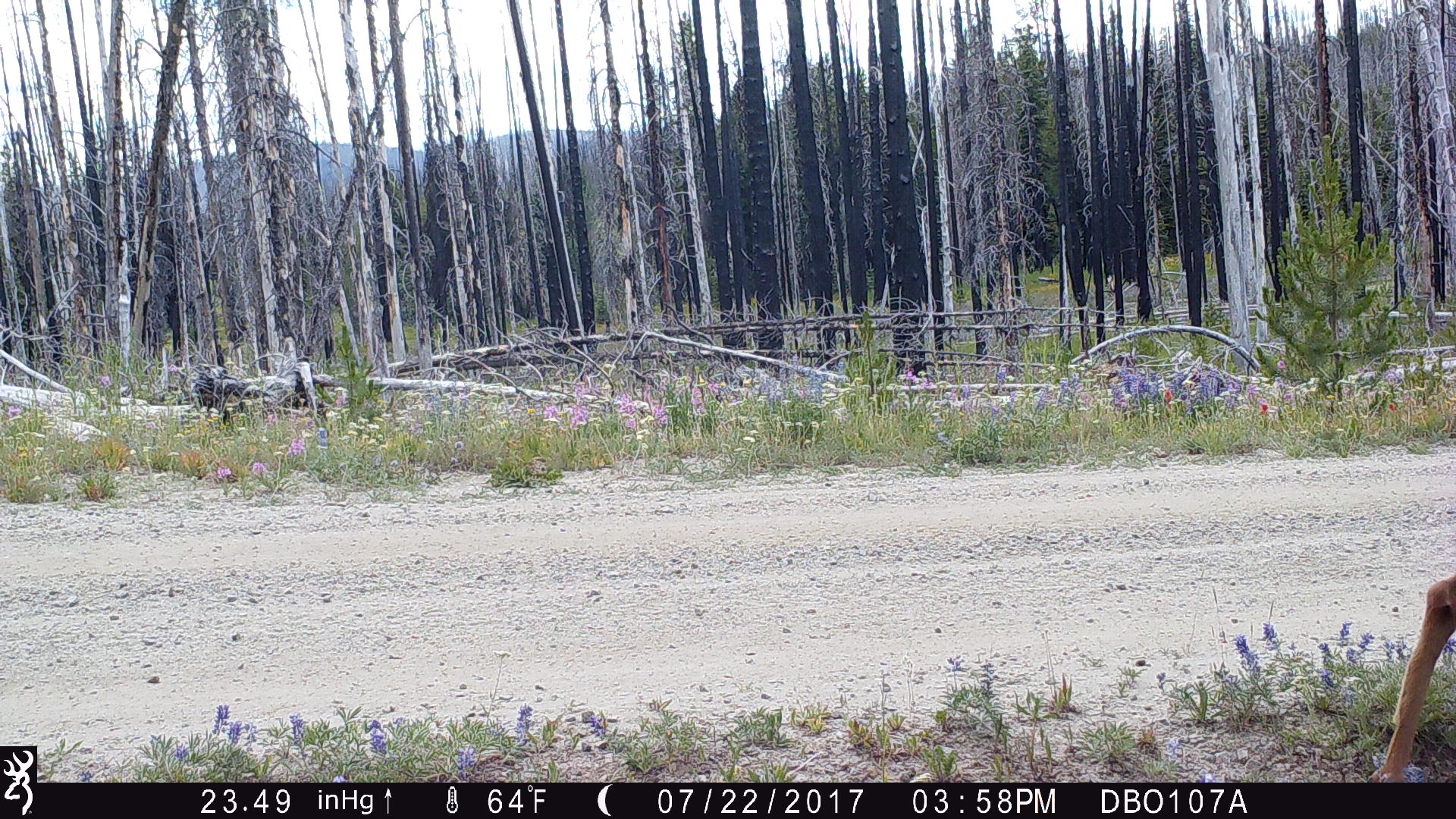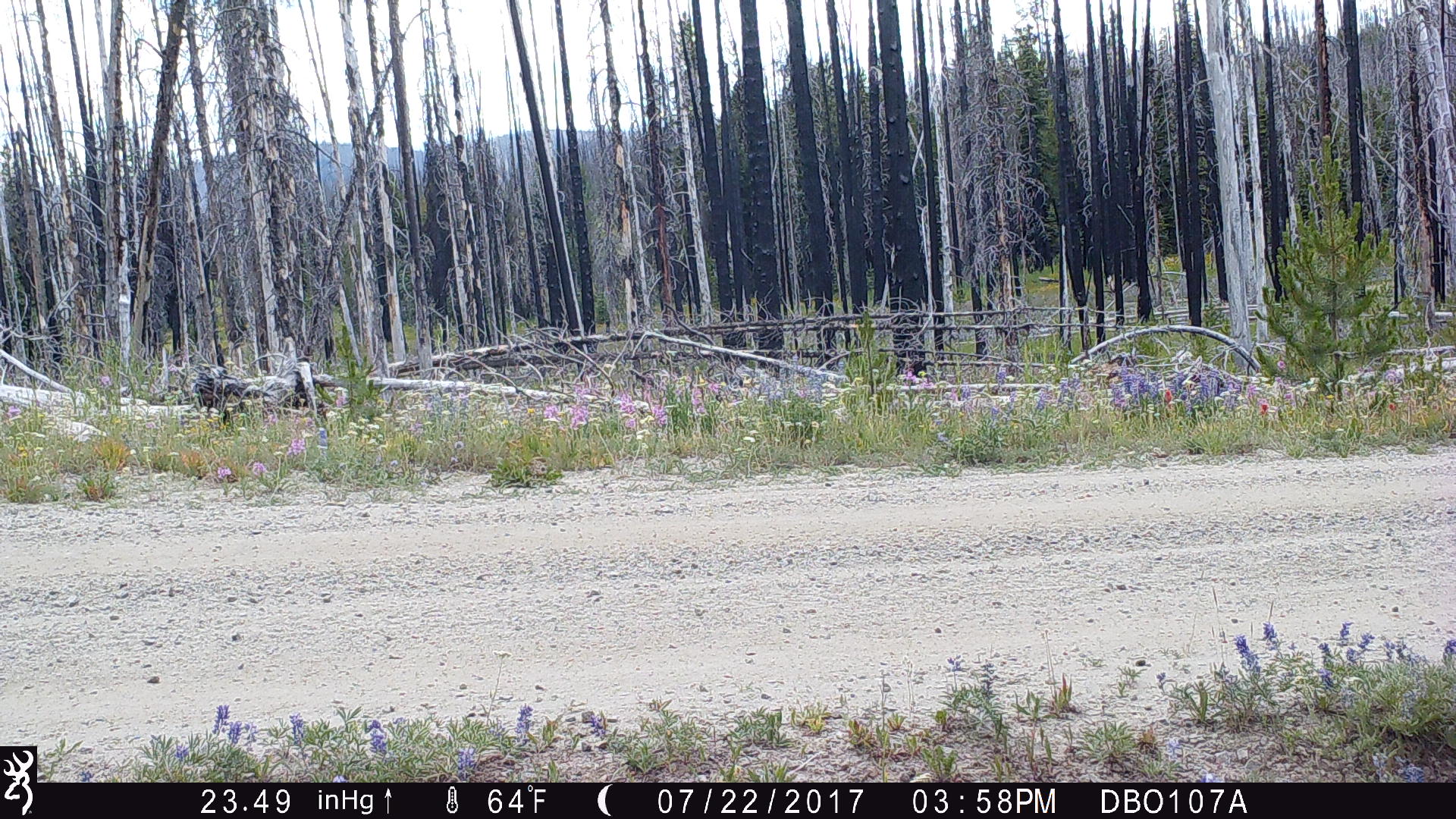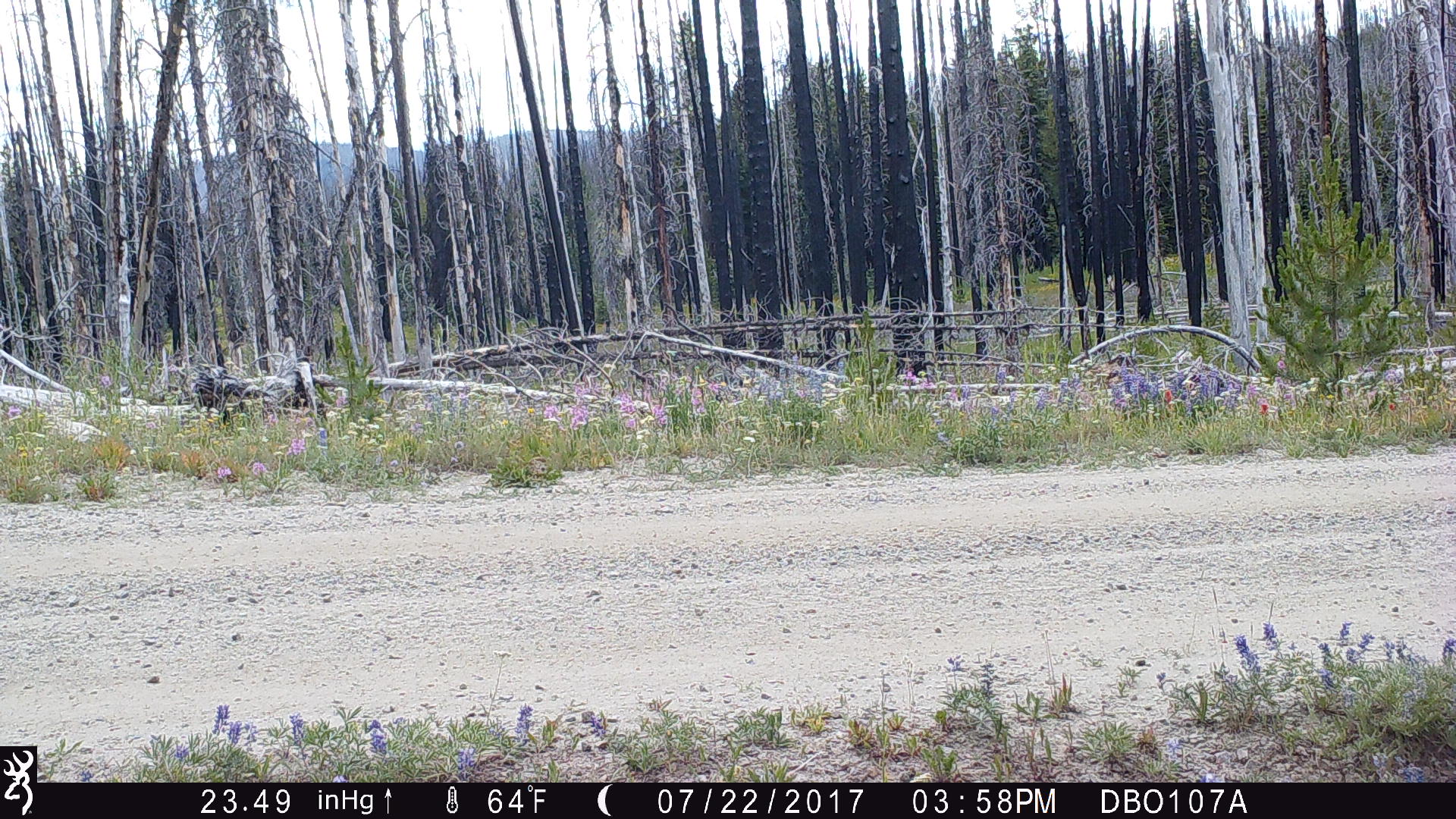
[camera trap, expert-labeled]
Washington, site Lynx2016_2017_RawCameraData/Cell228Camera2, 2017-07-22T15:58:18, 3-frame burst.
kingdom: Animalia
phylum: Chordata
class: Mammalia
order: Artiodactyla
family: Cervidae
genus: Odocoileus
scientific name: Odocoileus hemionus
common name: mule deer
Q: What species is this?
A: Odocoileus hemionus (mule deer).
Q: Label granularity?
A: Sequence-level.